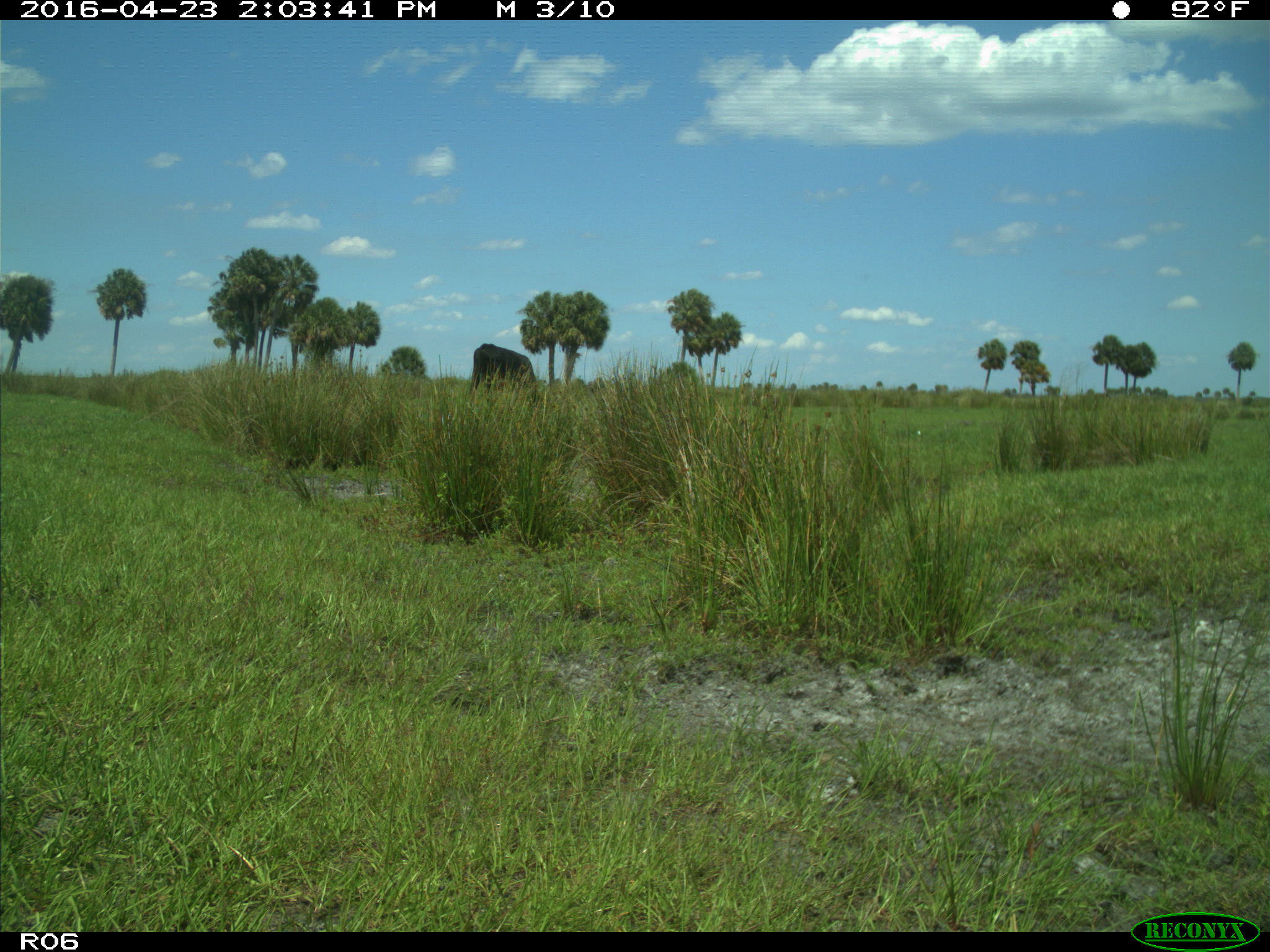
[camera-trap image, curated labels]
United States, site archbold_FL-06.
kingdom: Animalia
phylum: Chordata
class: Mammalia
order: Artiodactyla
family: Bovidae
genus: Bos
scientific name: Bos taurus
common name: domestic cow